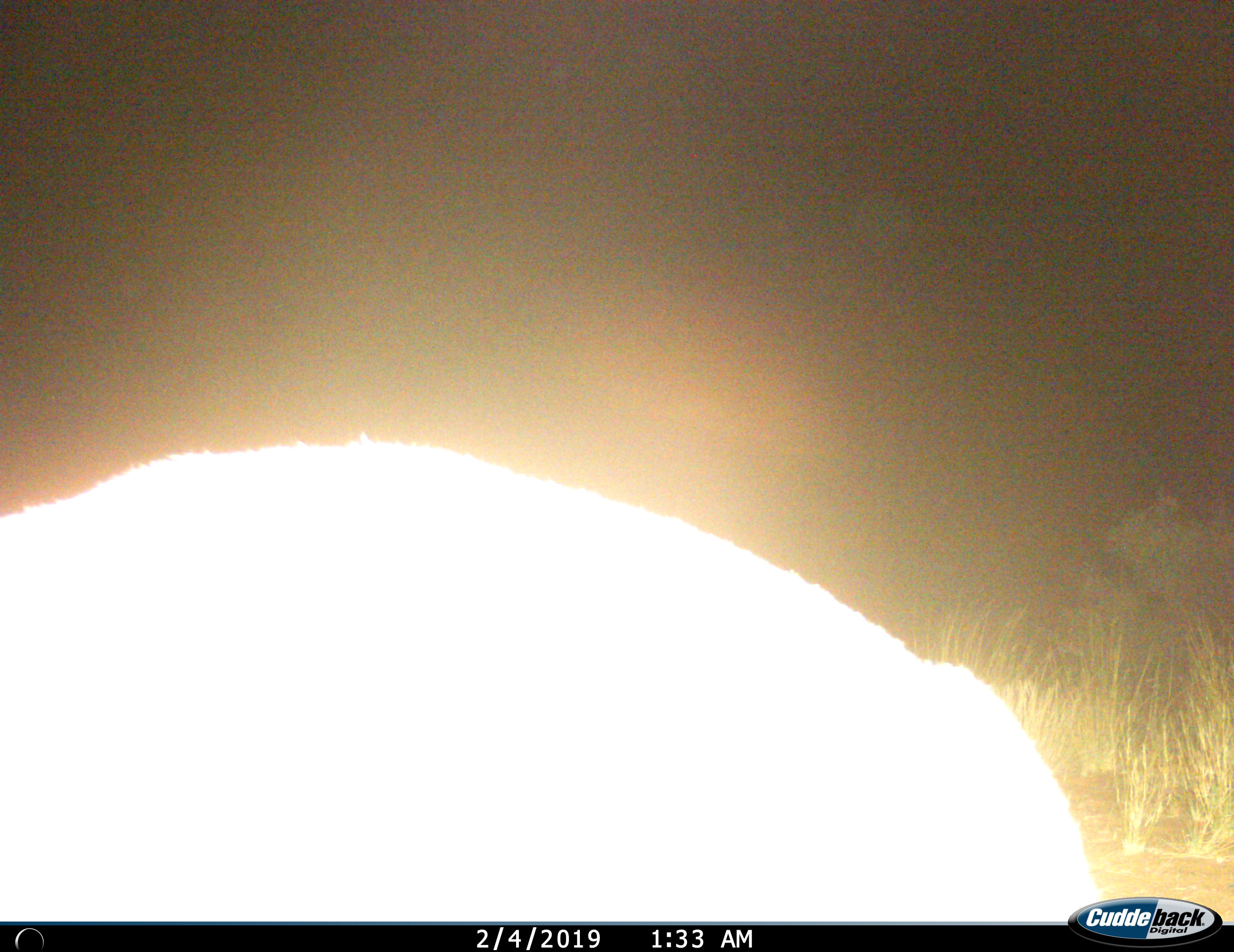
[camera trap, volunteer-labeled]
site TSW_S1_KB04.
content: unidentified animal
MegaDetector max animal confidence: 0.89